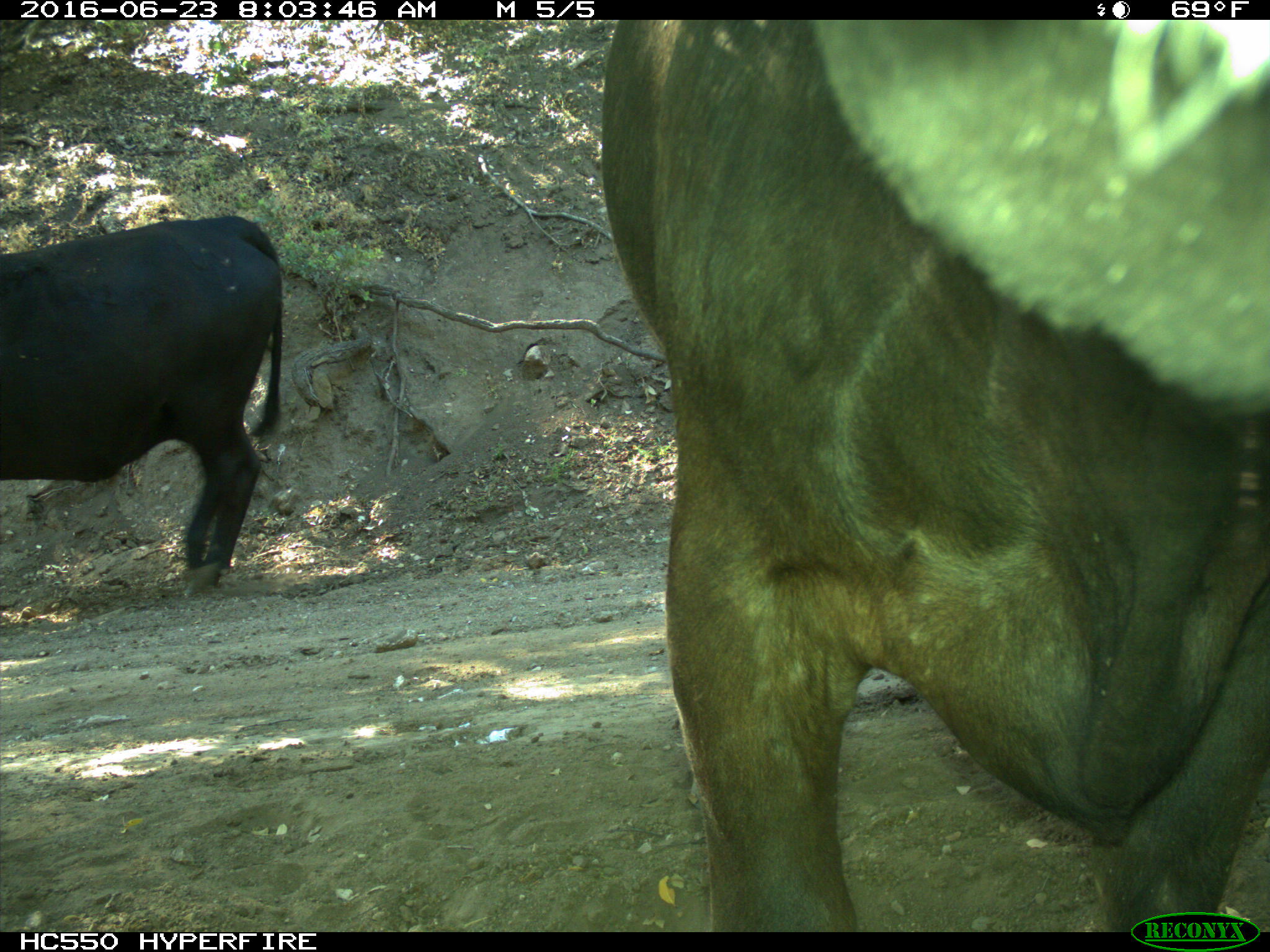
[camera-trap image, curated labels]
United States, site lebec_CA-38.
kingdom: Animalia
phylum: Chordata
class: Mammalia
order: Artiodactyla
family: Bovidae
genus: Bos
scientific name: Bos taurus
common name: domestic cow